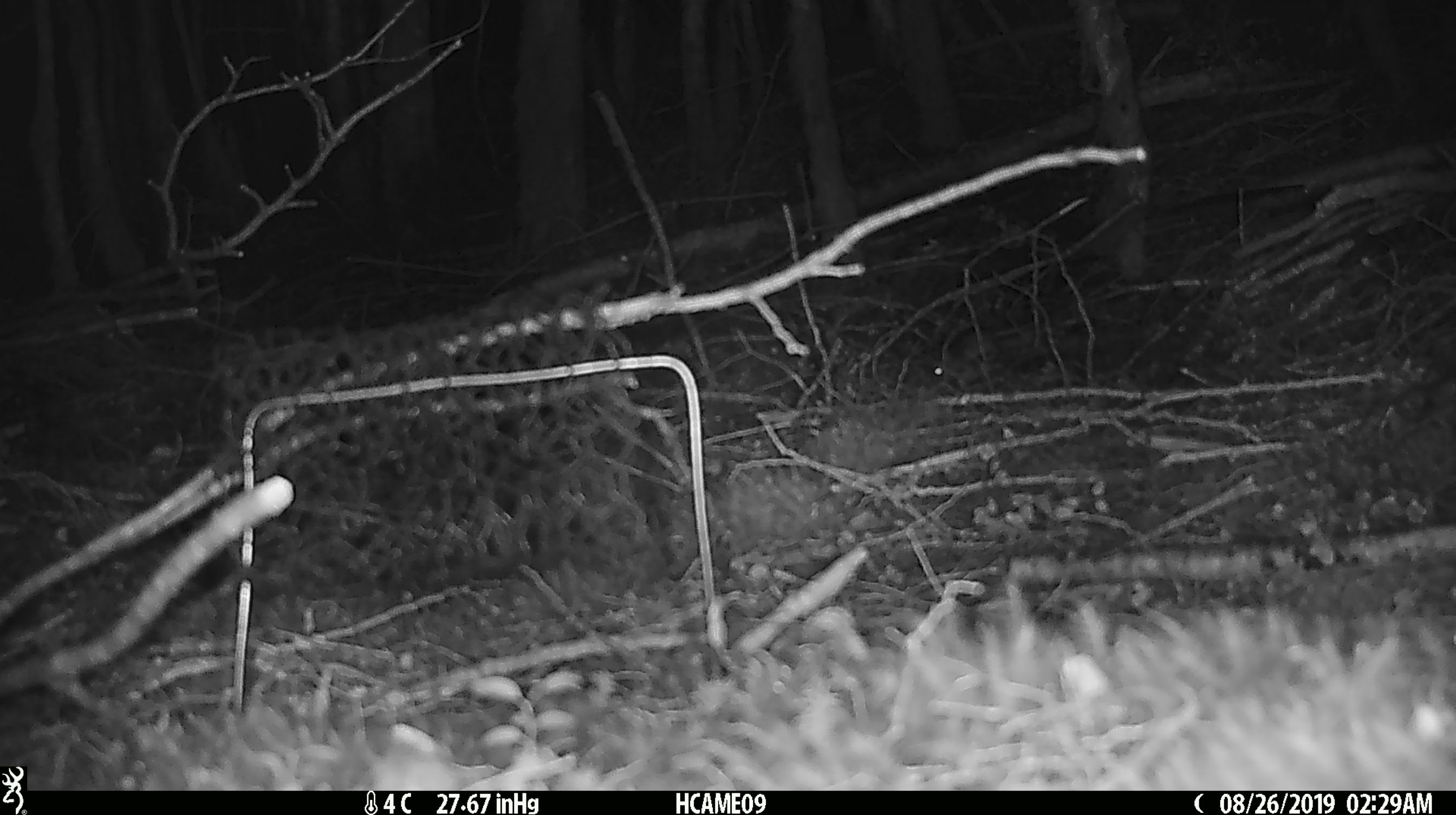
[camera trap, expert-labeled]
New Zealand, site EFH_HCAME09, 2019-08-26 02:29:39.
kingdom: Animalia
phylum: Chordata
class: Mammalia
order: Rodentia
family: Muridae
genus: Mus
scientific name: Mus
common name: mouse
Mouse (Mus).